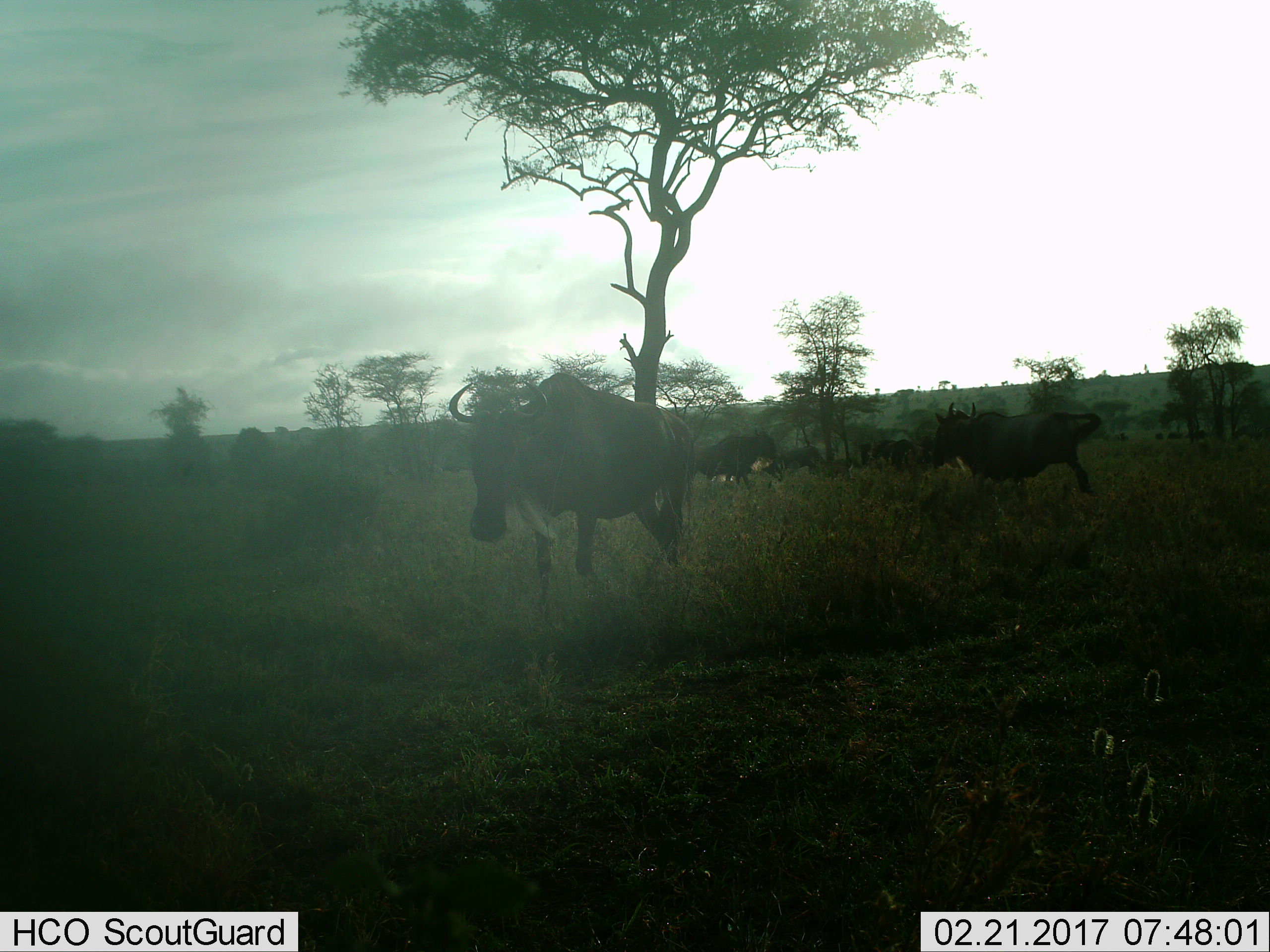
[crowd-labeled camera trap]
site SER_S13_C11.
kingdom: Animalia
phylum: Chordata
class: Mammalia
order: Artiodactyla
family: Bovidae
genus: Connochaetes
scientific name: Connochaetes taurinus taurinus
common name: blue wildebeest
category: wildebeestblue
Wildebeestblue (blue wildebeest) (Connochaetes taurinus taurinus), count 6. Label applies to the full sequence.